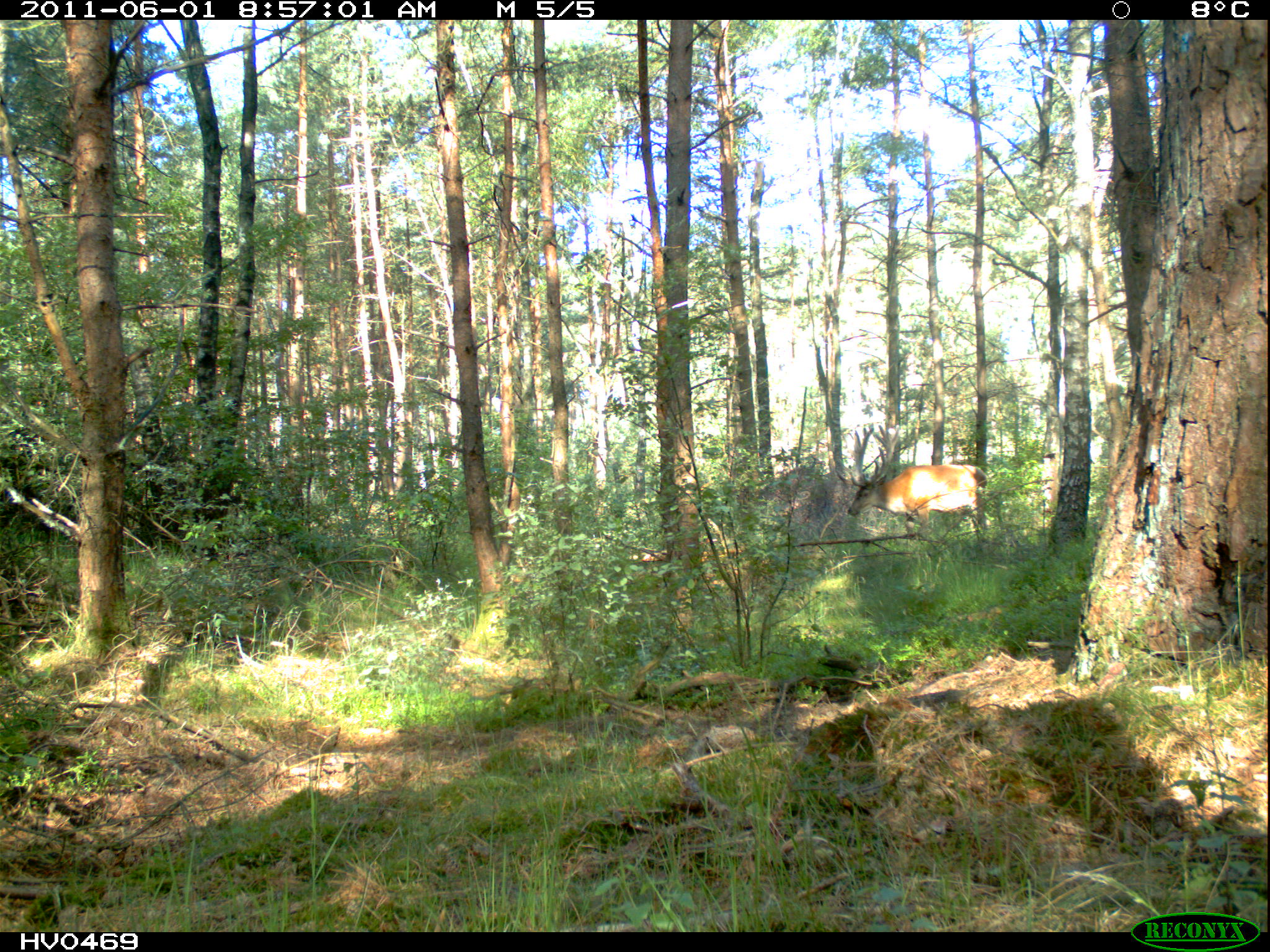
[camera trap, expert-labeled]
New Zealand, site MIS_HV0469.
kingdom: Animalia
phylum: Chordata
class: Mammalia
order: Artiodactyla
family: Cervidae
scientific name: Cervidae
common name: deer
Deer (Cervidae).